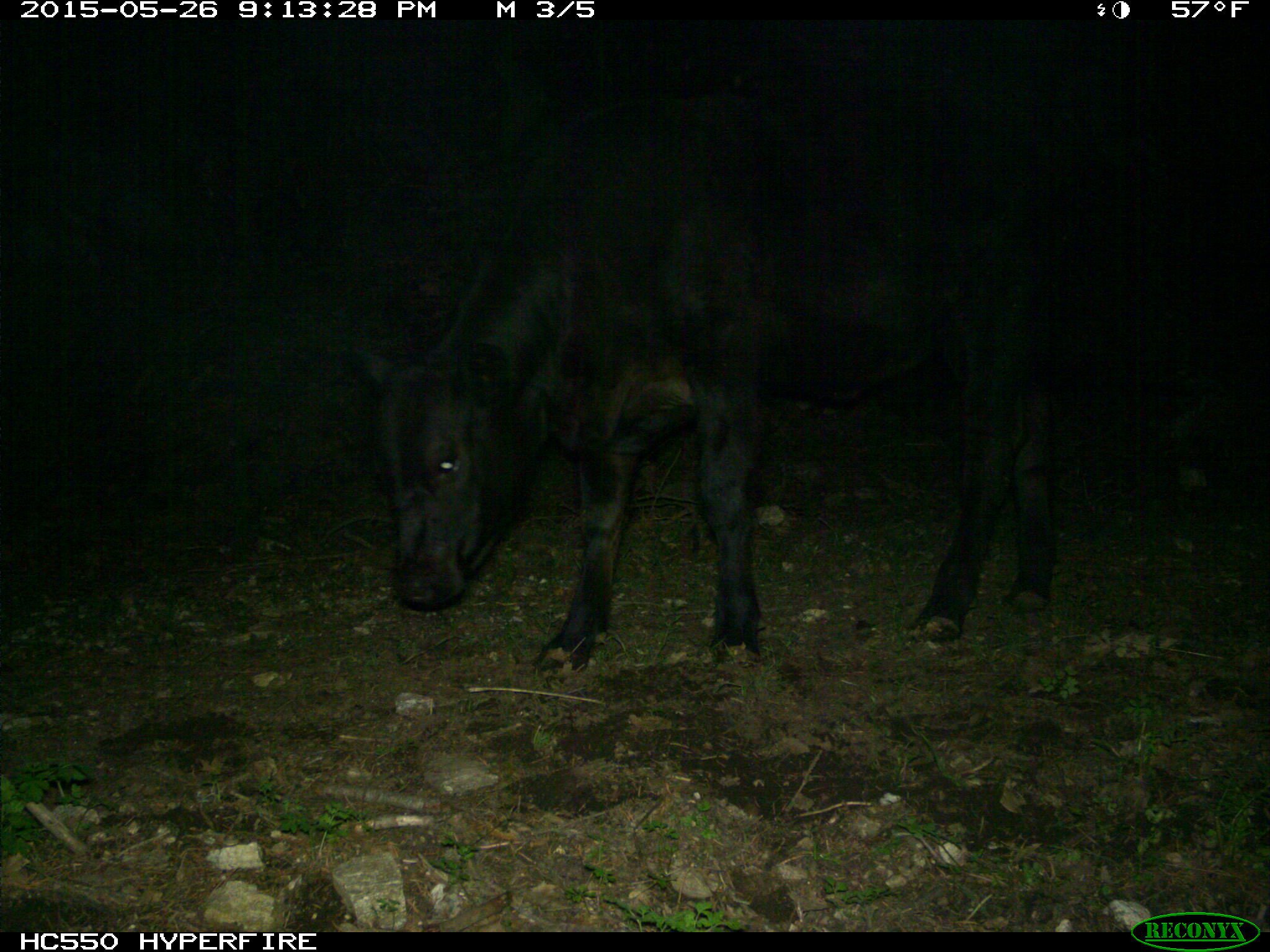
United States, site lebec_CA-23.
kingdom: Animalia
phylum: Chordata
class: Mammalia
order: Artiodactyla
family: Bovidae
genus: Bos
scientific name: Bos taurus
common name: domestic cow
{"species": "Bos taurus (domestic cow)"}